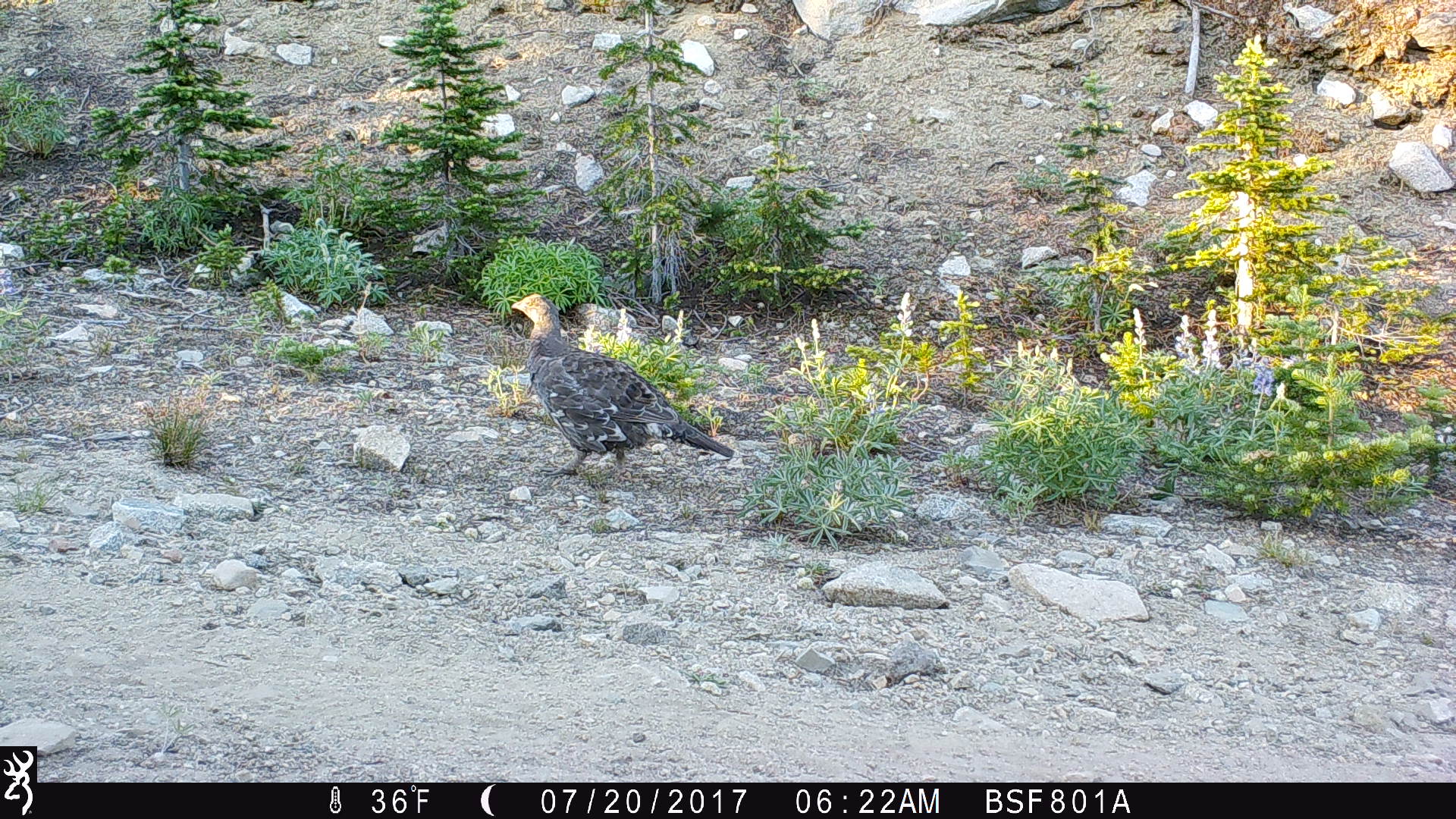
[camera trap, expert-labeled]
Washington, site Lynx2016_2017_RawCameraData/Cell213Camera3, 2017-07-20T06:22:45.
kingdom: Animalia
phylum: Chordata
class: Aves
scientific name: Aves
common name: birds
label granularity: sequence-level